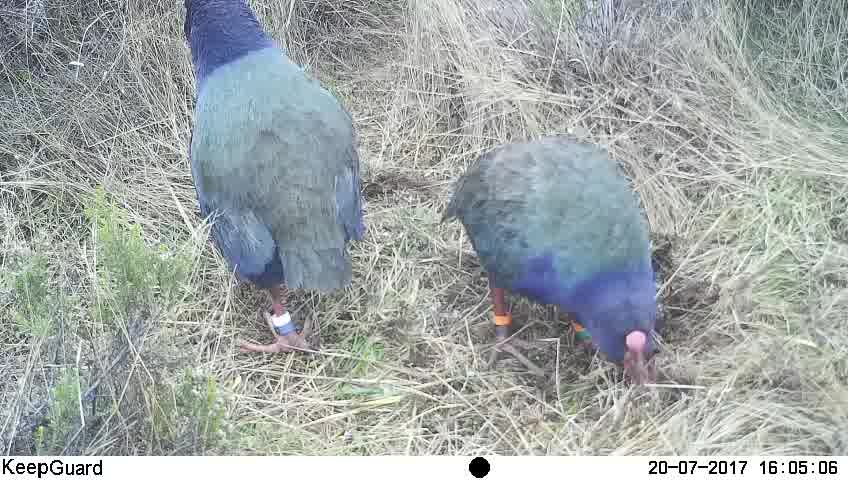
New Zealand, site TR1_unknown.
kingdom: Animalia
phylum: Chordata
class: Aves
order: Gruiformes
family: Rallidae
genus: Porphyrio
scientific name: Porphyrio mantelli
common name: takahe